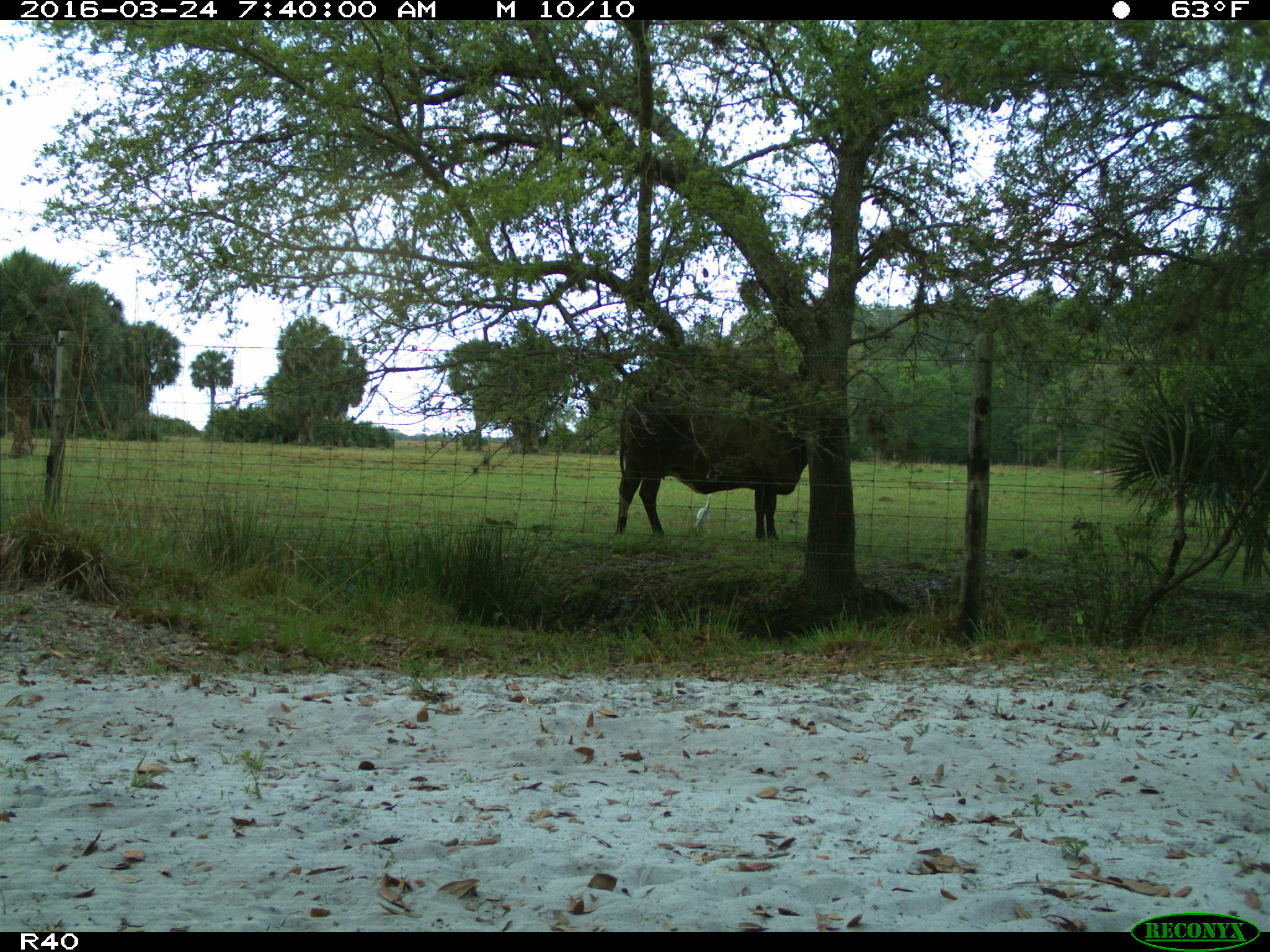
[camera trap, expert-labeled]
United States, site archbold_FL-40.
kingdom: Animalia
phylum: Chordata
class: Mammalia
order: Artiodactyla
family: Bovidae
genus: Bos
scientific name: Bos taurus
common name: domestic cow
Bos taurus (domestic cow).